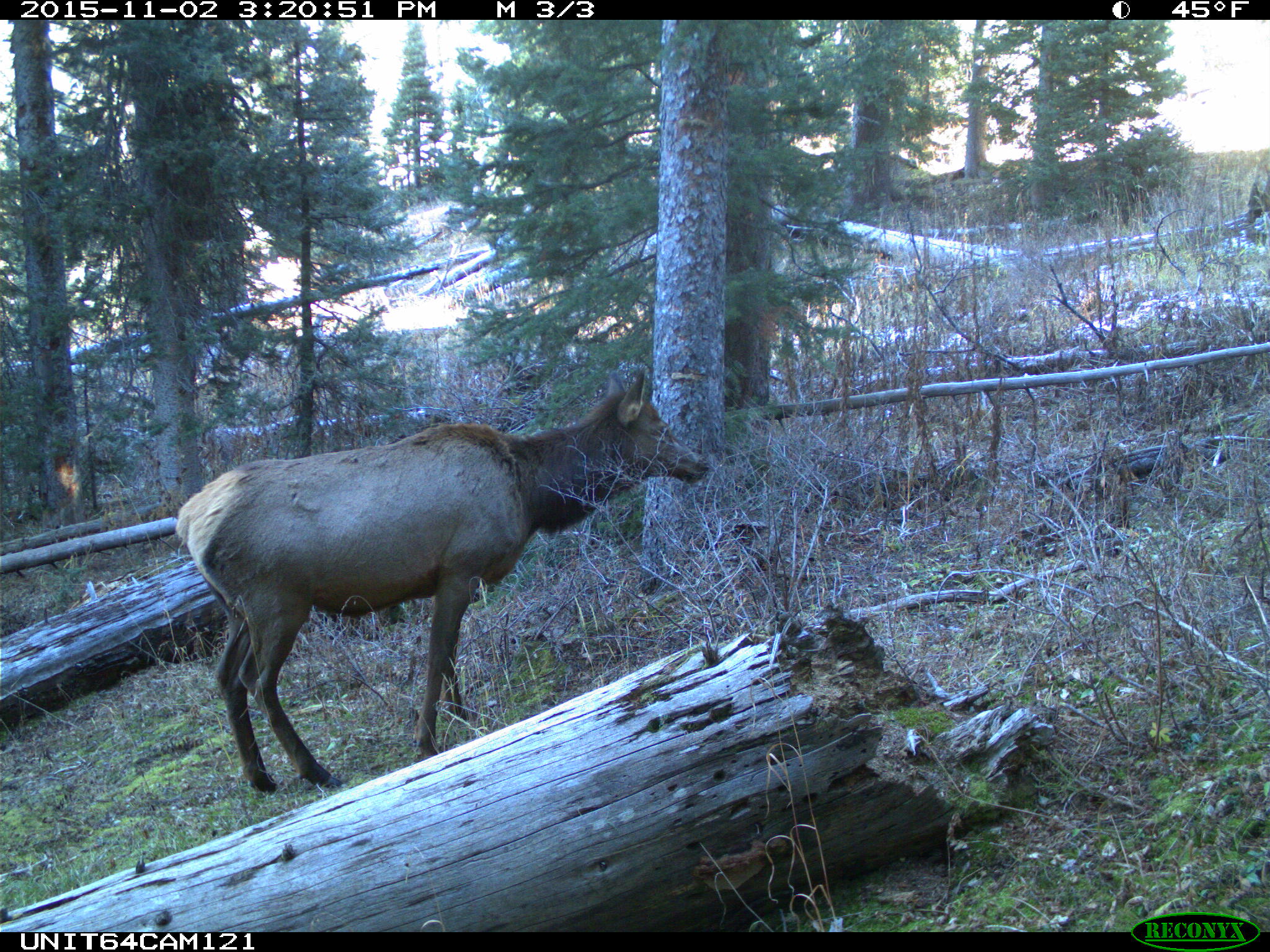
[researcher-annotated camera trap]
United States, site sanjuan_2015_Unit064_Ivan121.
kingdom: Animalia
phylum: Chordata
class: Mammalia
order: Artiodactyla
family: Cervidae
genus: Cervus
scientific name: Cervus elaphus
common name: red deer